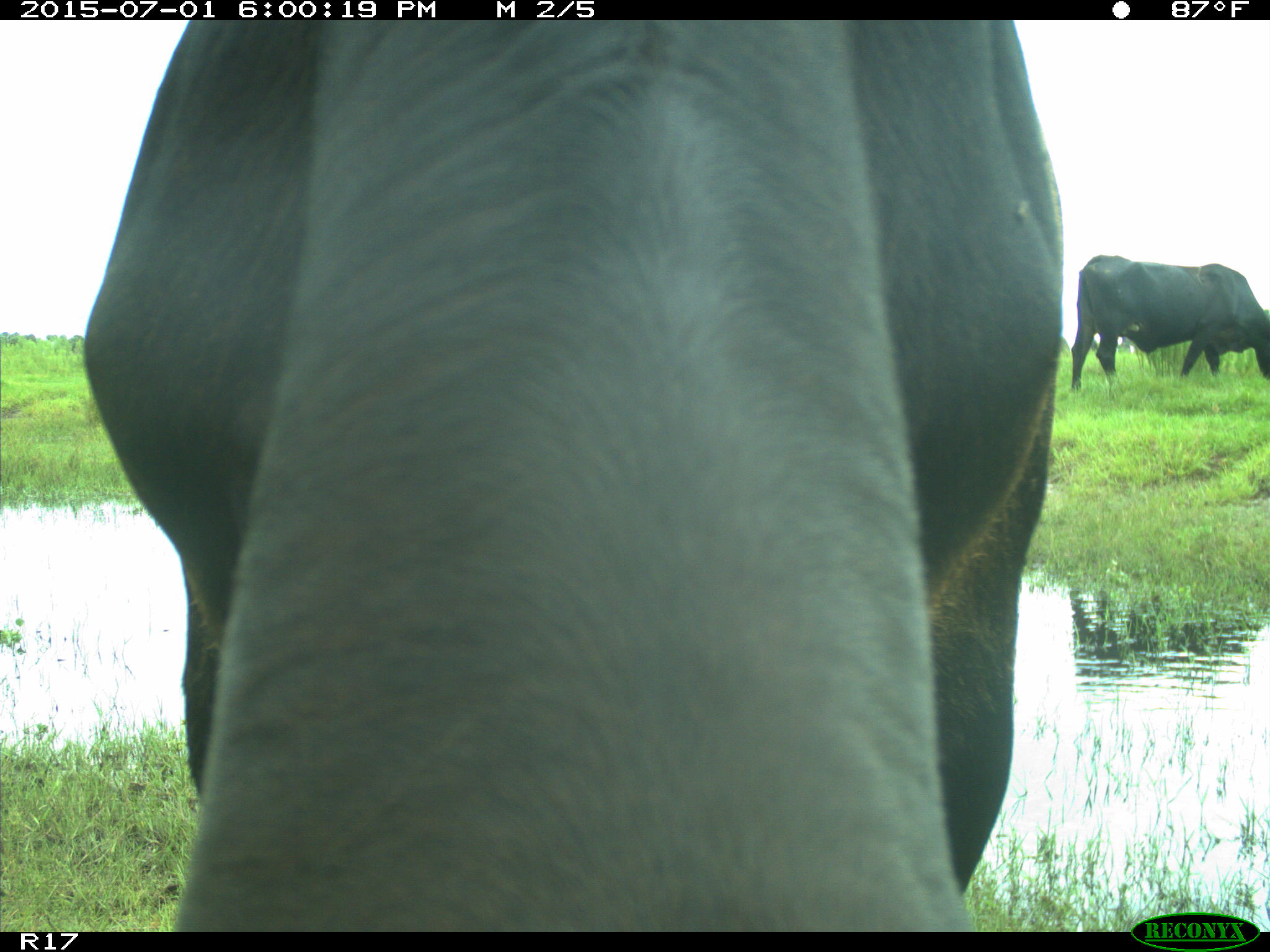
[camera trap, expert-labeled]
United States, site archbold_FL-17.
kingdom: Animalia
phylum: Chordata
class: Mammalia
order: Artiodactyla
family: Bovidae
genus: Bos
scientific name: Bos taurus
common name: domestic cow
Bos taurus (domestic cow).